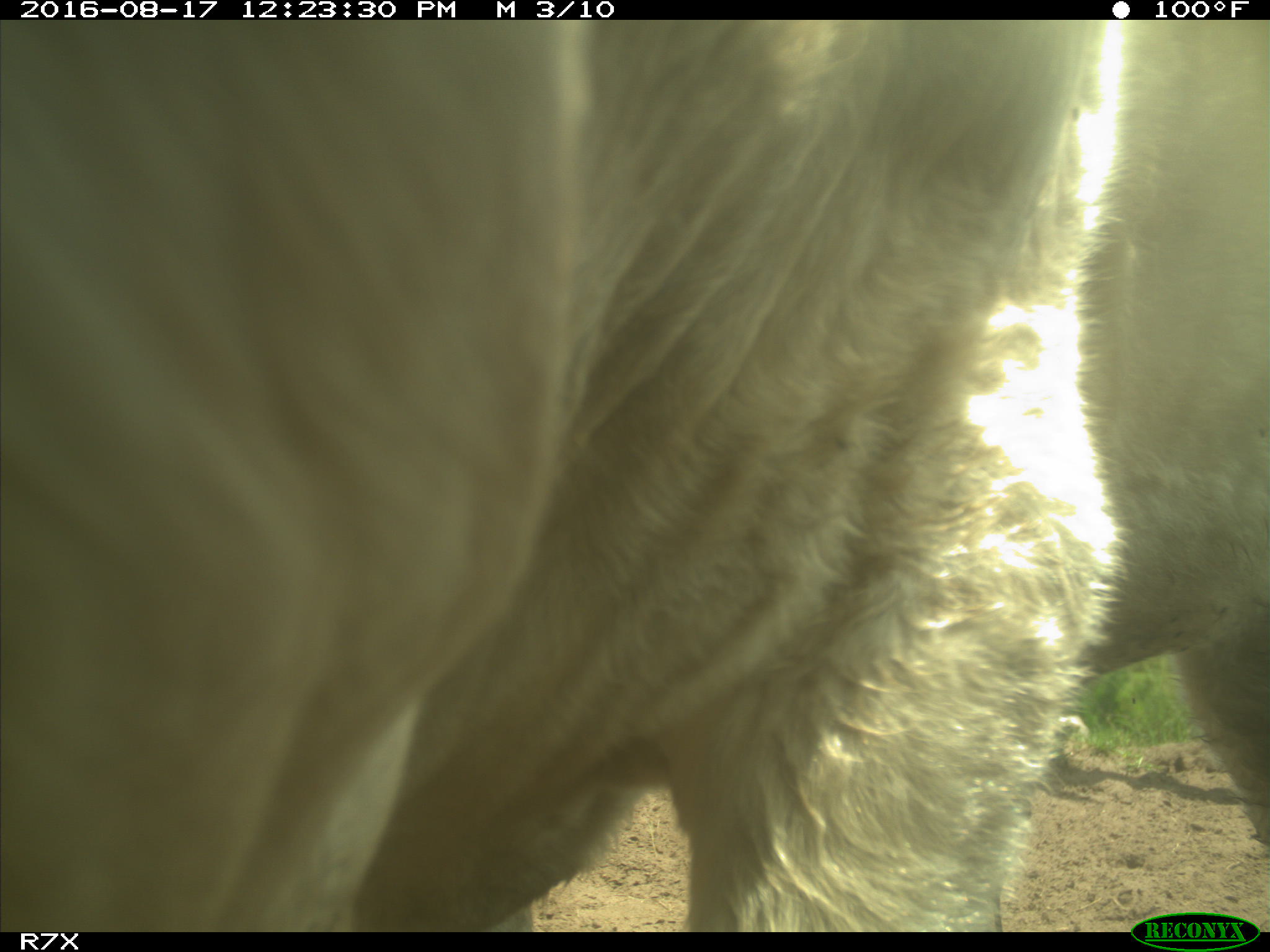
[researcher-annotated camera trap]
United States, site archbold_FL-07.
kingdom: Animalia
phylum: Chordata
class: Mammalia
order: Artiodactyla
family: Bovidae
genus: Bos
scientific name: Bos taurus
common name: domestic cow